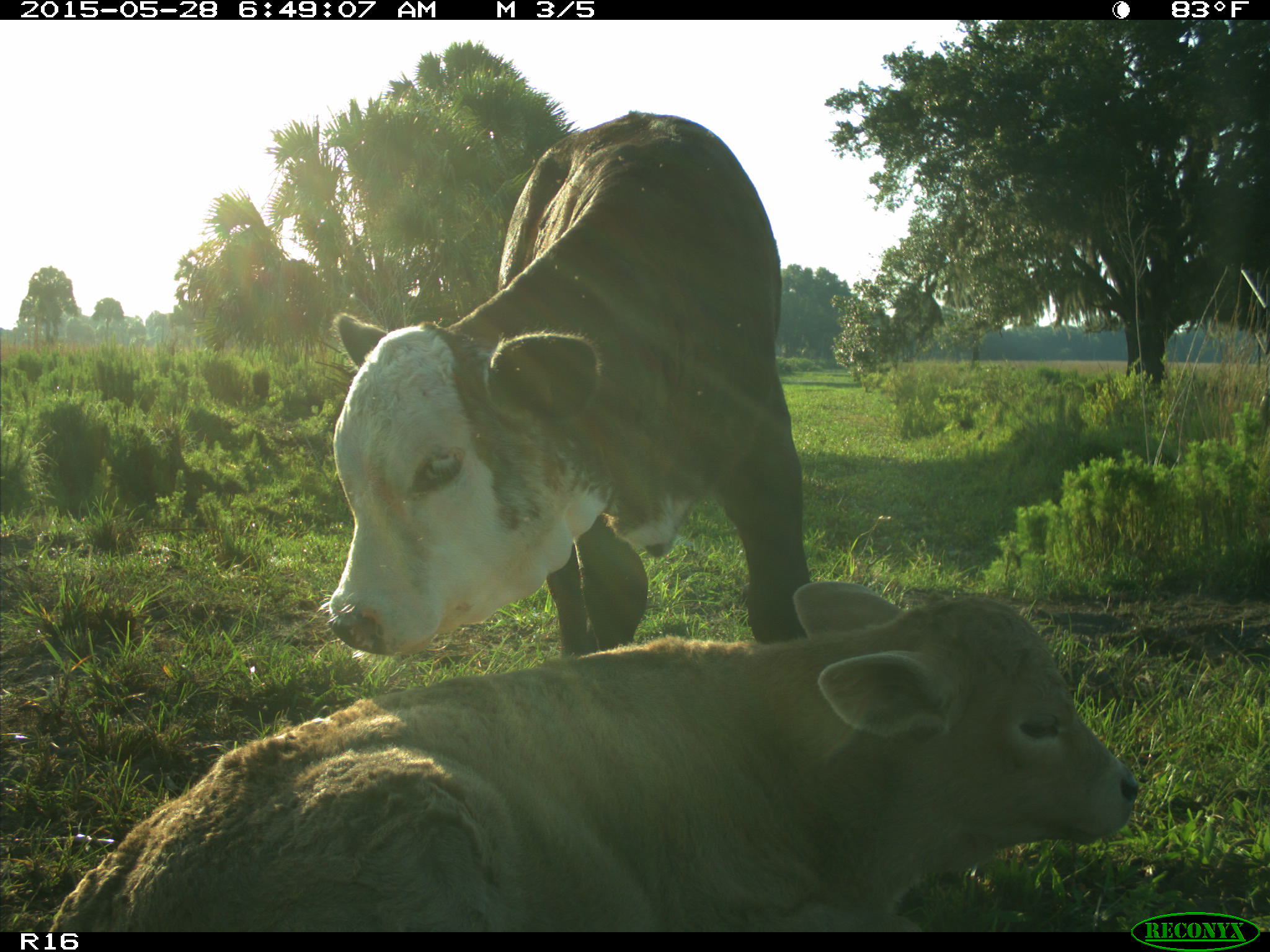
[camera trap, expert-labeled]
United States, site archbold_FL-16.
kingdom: Animalia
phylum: Chordata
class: Mammalia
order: Artiodactyla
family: Bovidae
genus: Bos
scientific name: Bos taurus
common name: domestic cow